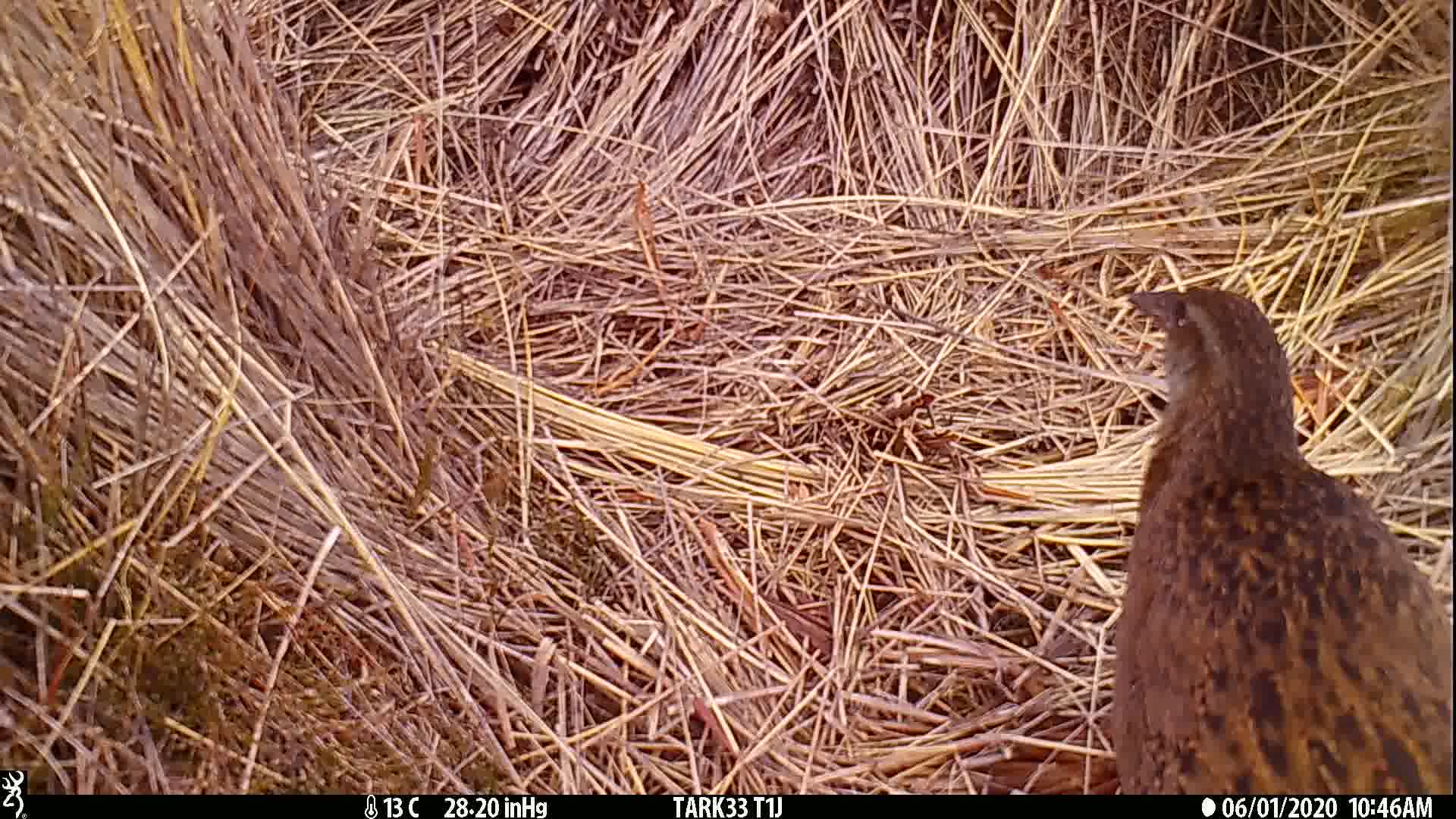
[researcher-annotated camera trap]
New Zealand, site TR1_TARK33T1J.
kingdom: Animalia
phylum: Chordata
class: Aves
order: Gruiformes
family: Rallidae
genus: Gallirallus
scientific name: Gallirallus australis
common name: weka